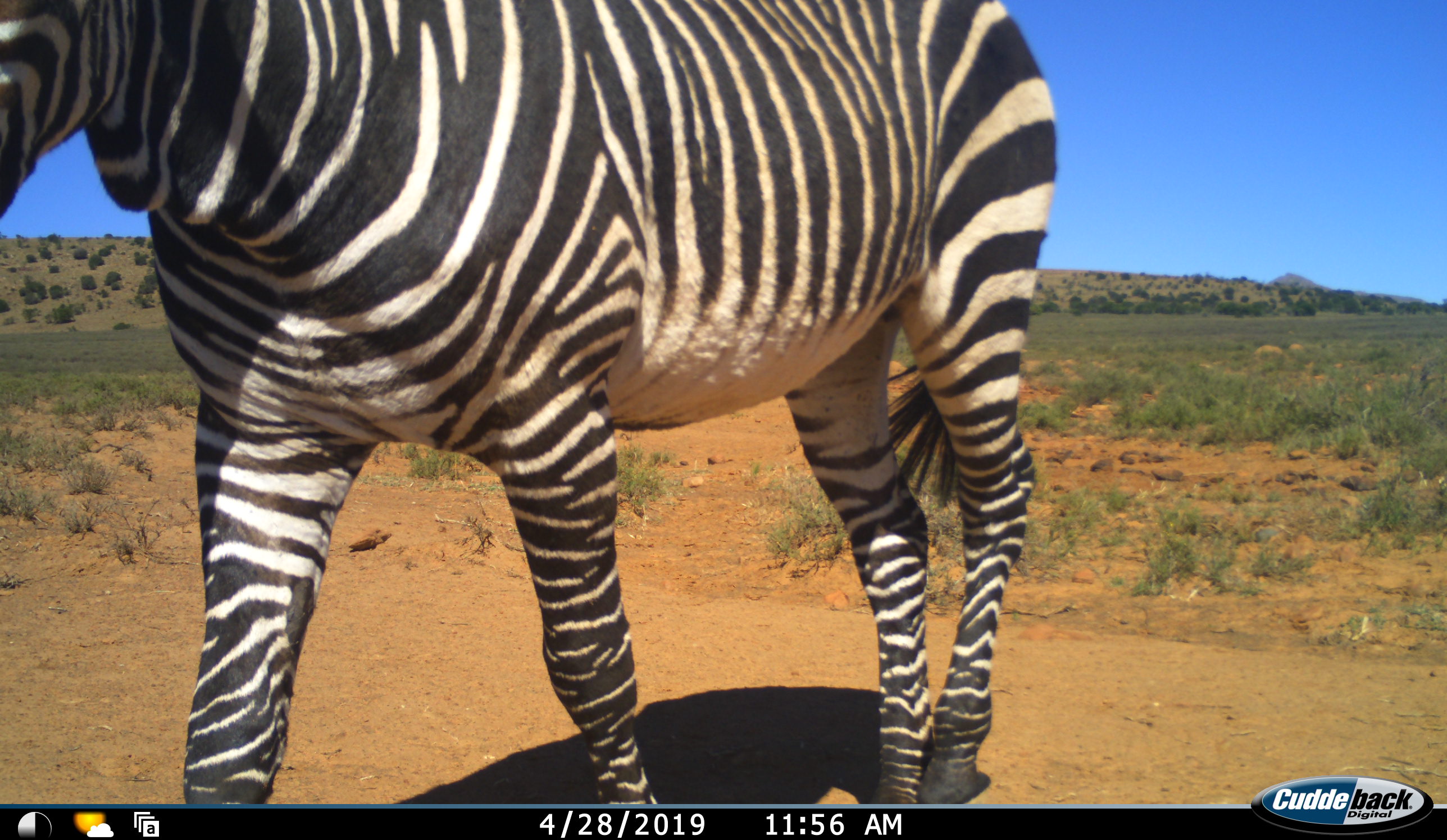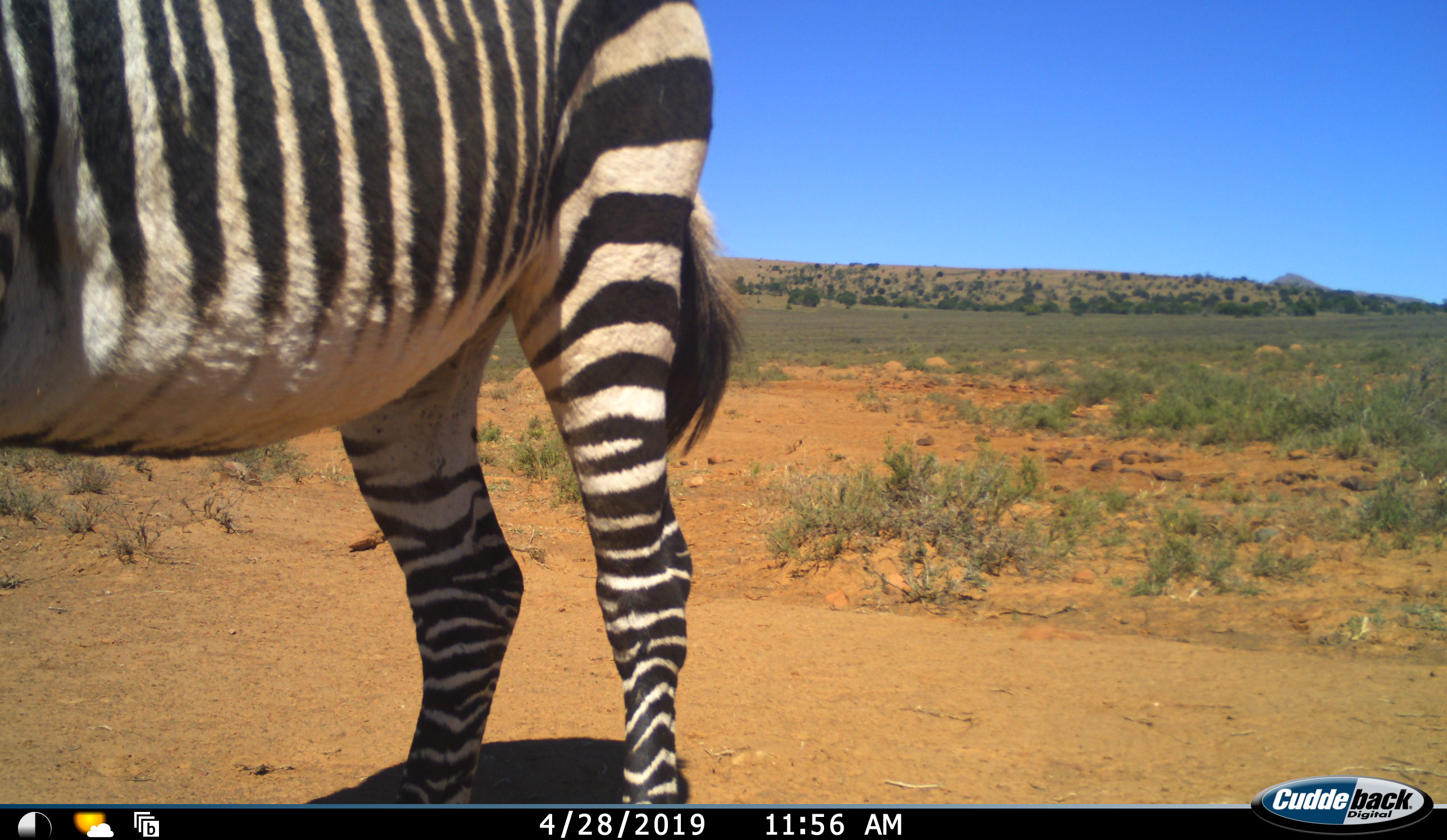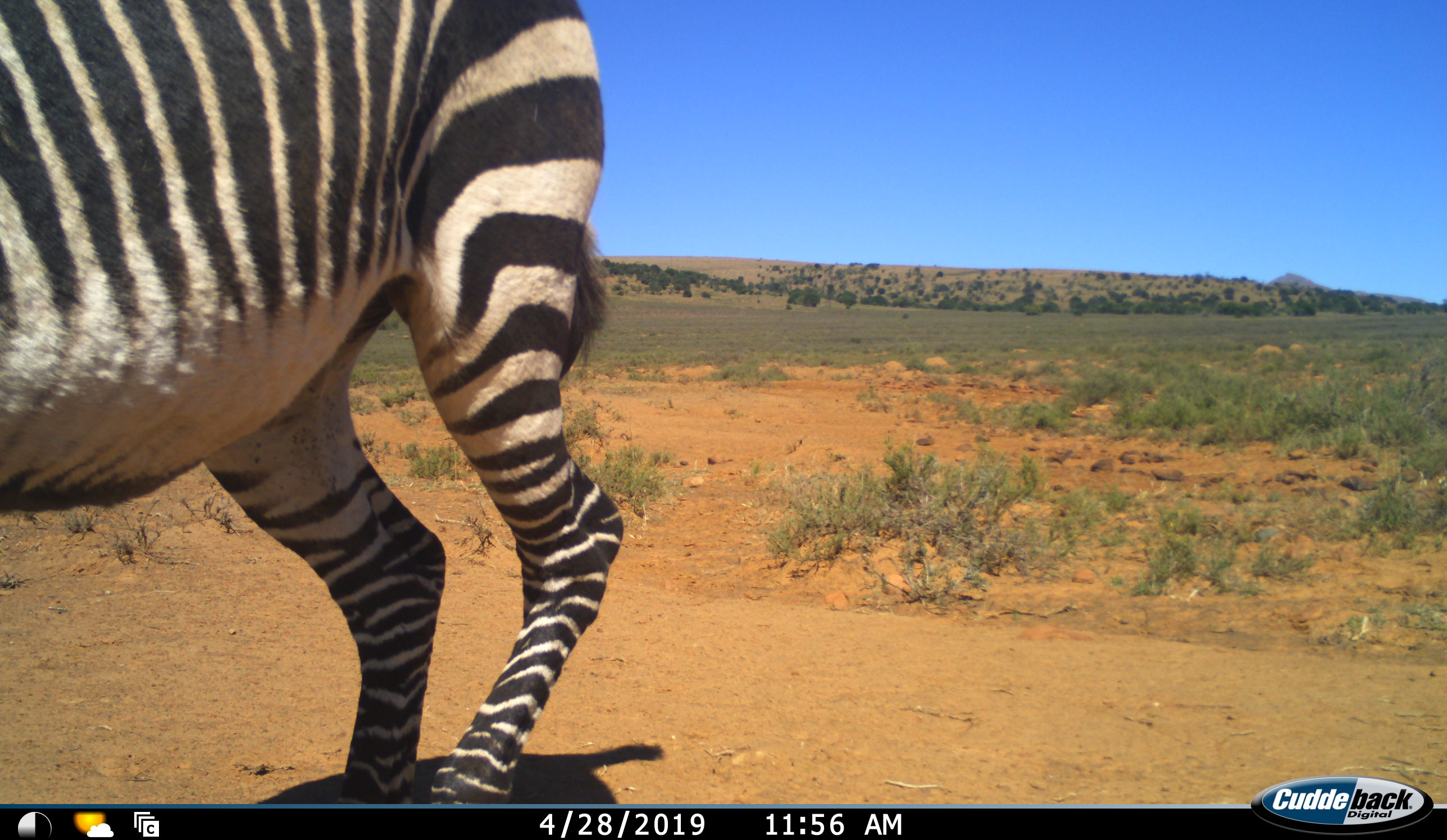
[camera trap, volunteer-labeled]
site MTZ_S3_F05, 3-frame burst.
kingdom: Animalia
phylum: Chordata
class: Mammalia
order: Perissodactyla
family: Equidae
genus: Equus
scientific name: Equus zebra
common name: mountain zebra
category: zebramountain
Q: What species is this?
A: Zebramountain (mountain zebra) (Equus zebra).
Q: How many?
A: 1.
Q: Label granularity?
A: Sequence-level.